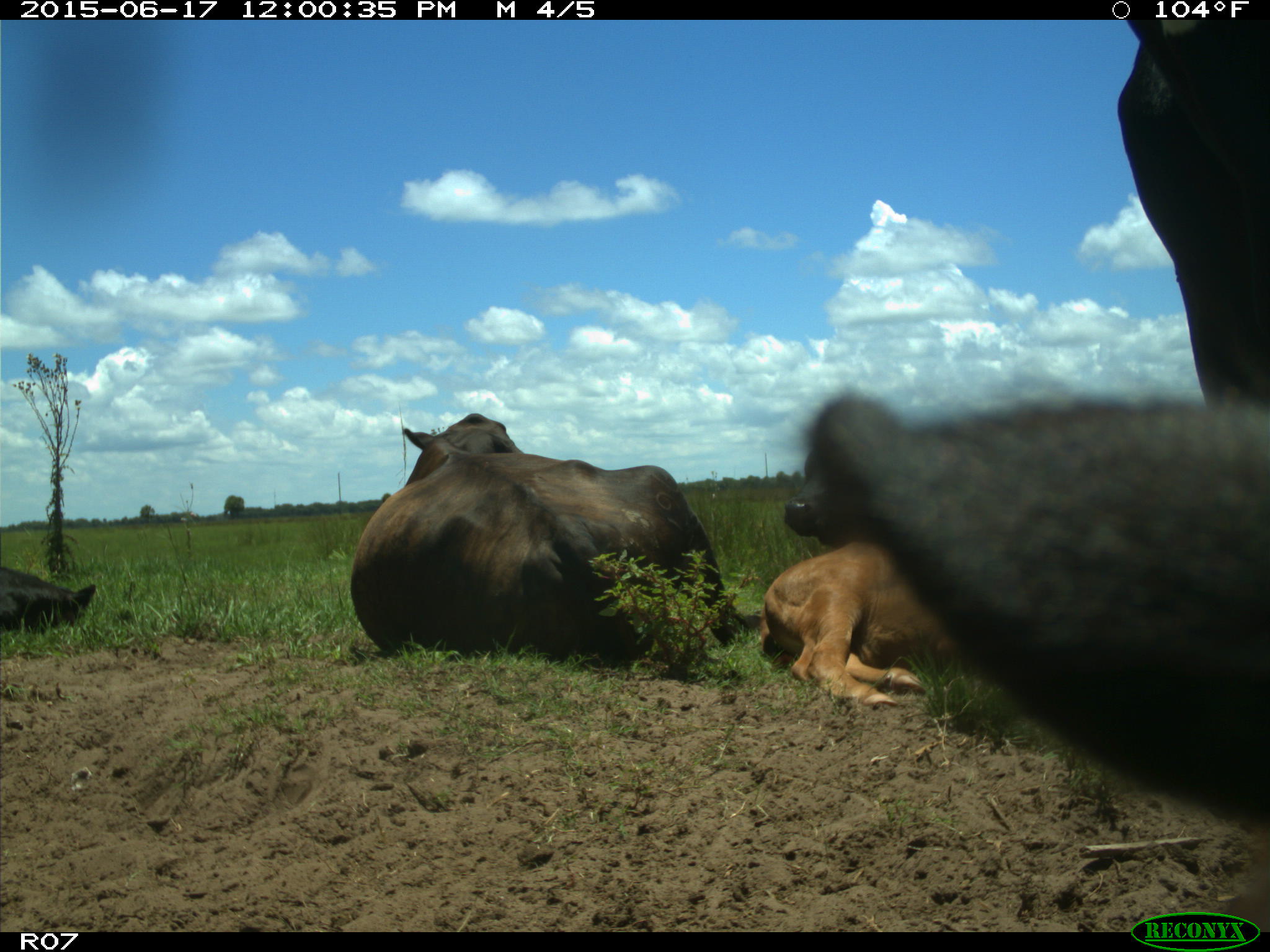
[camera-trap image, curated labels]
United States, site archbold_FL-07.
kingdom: Animalia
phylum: Chordata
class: Mammalia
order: Artiodactyla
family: Bovidae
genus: Bos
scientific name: Bos taurus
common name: domestic cow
Bos taurus (domestic cow).